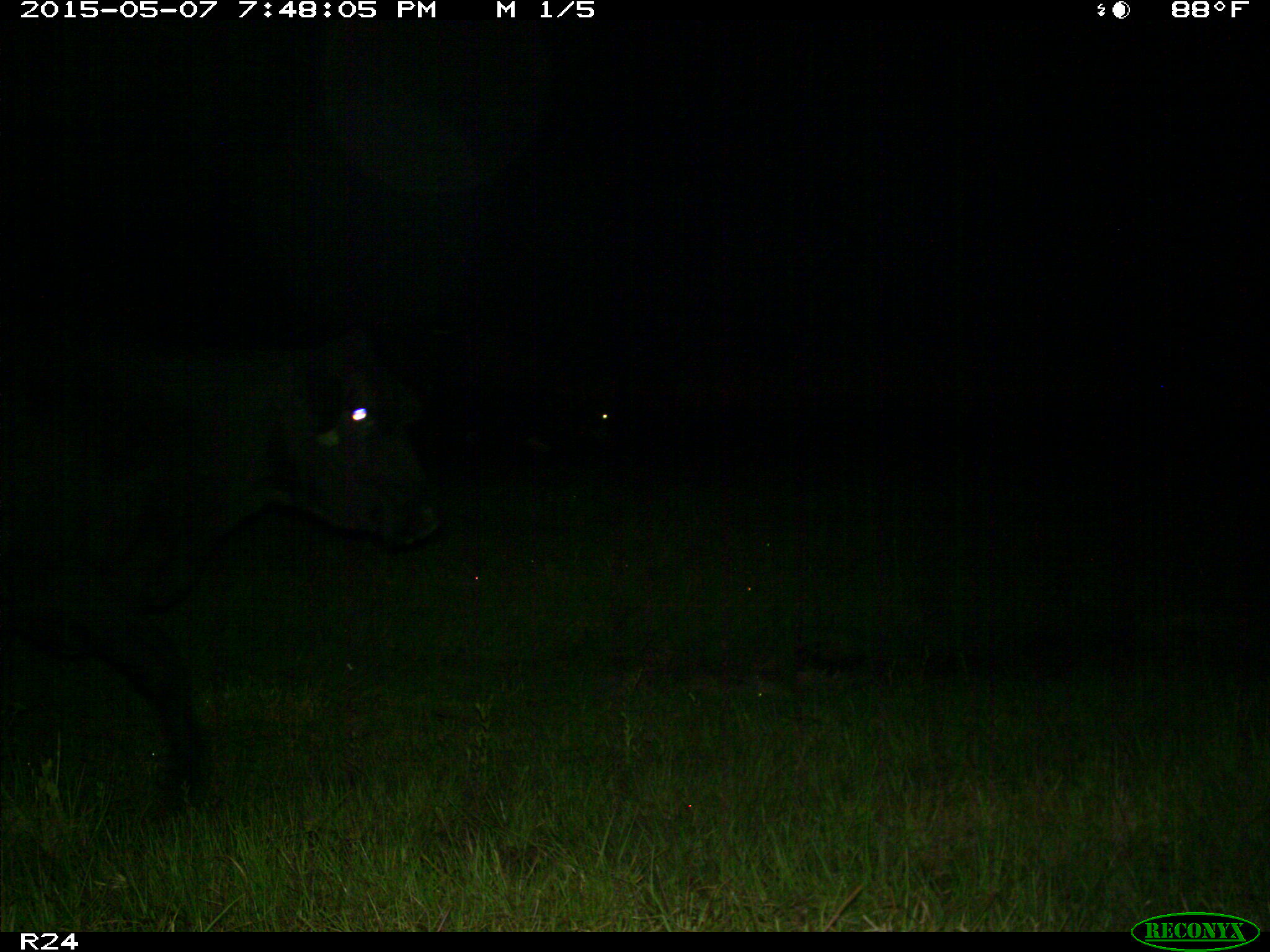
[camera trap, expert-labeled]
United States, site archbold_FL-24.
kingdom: Animalia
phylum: Chordata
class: Mammalia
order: Artiodactyla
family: Bovidae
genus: Bos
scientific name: Bos taurus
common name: domestic cow